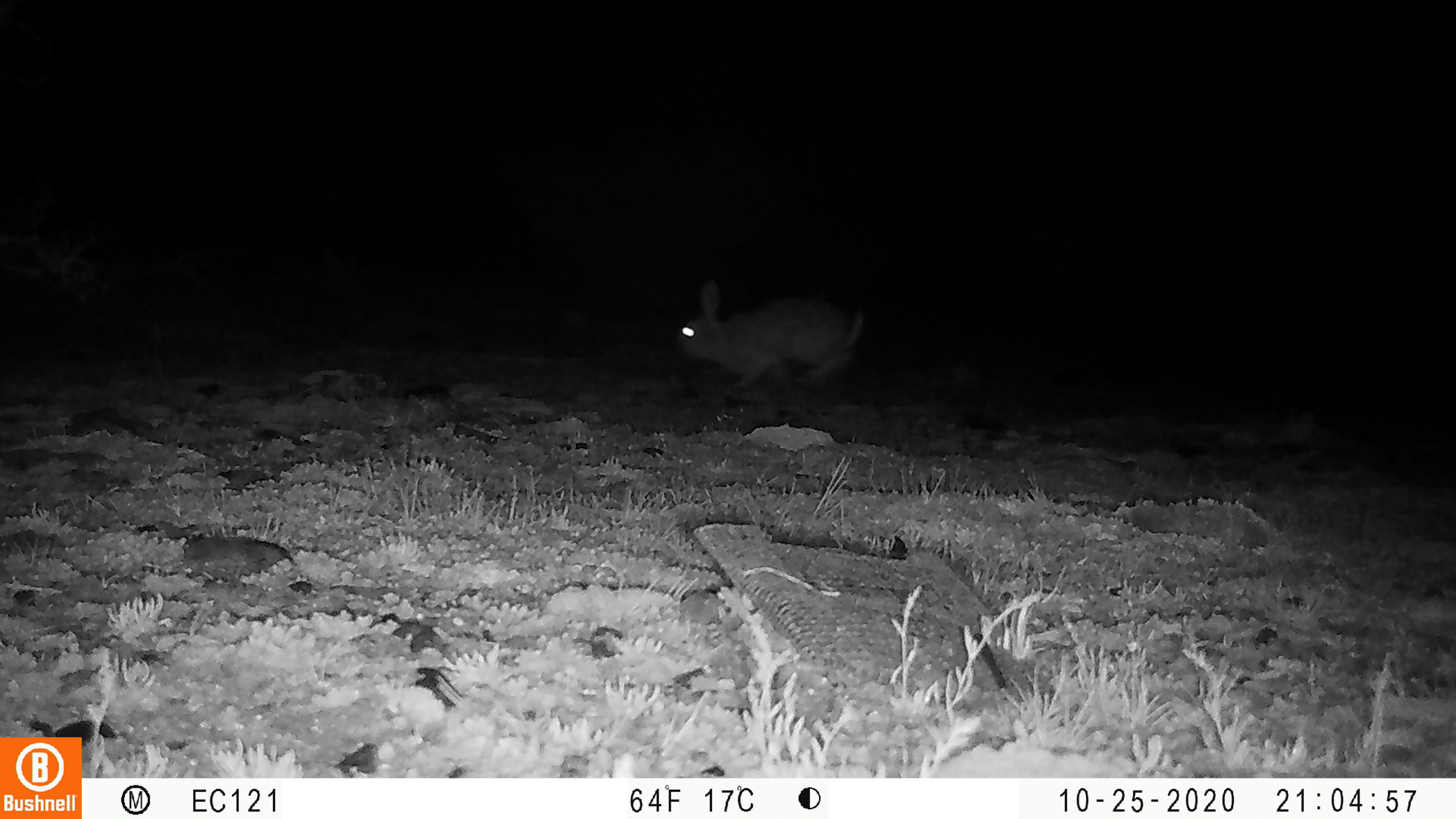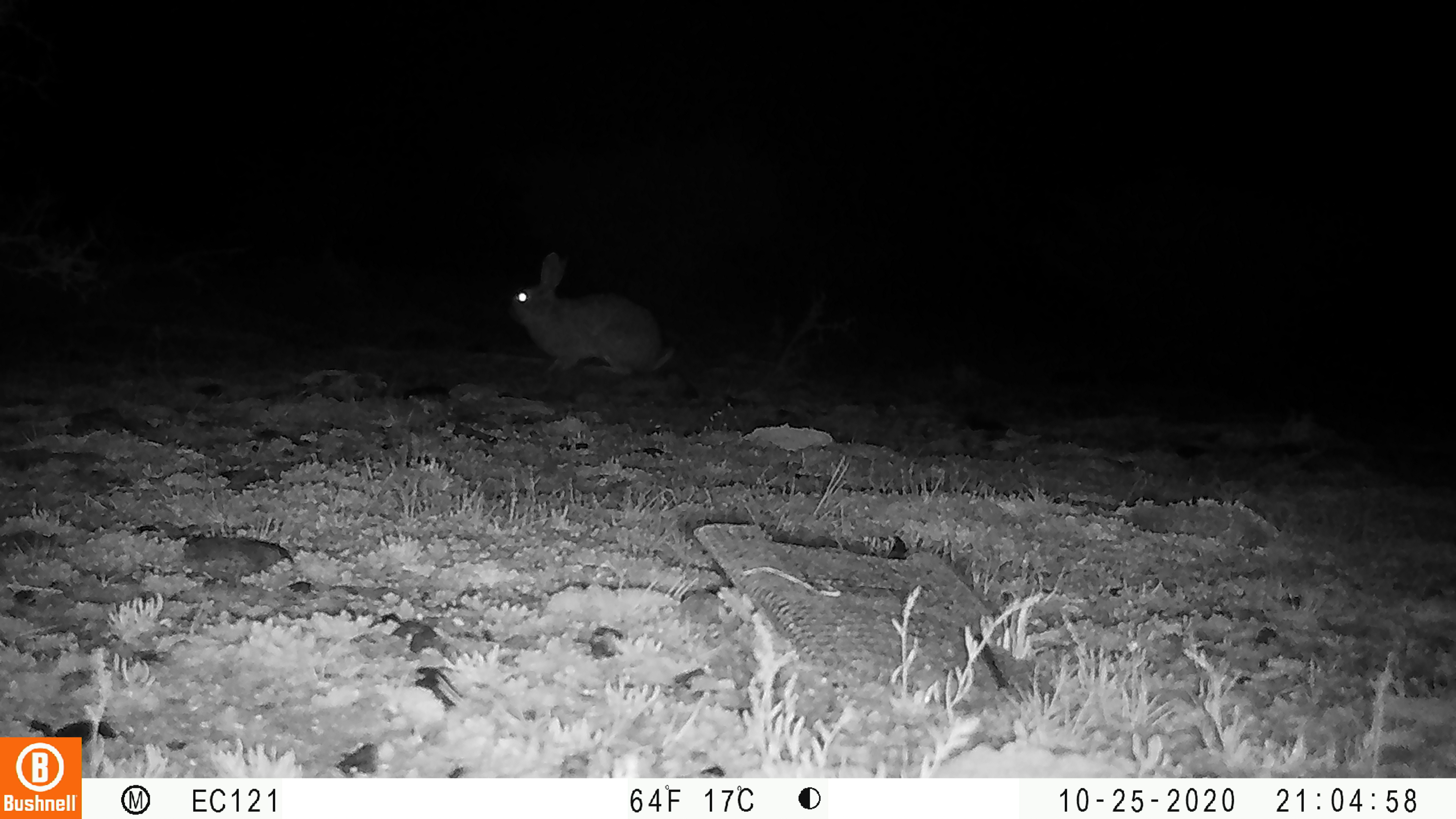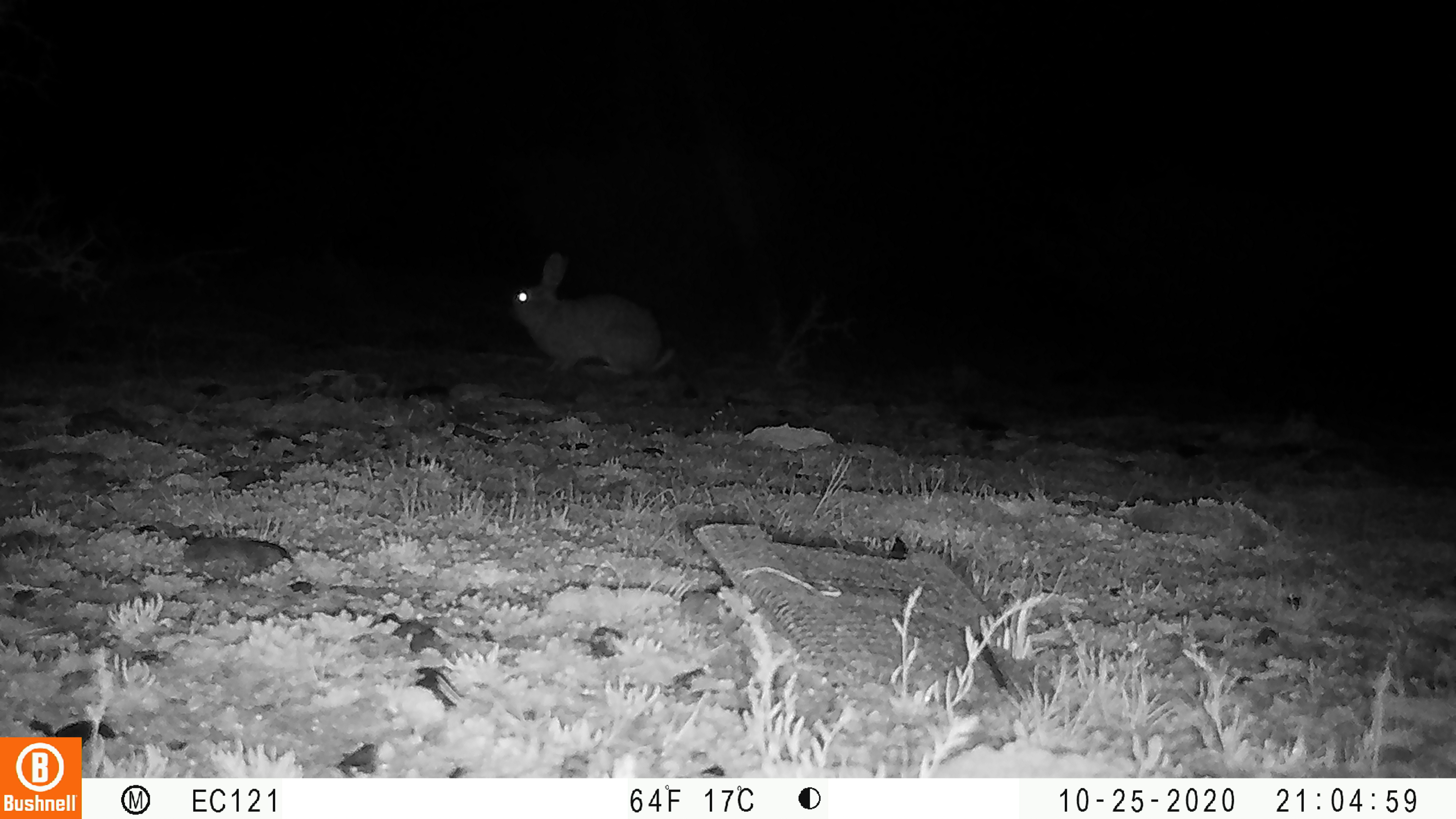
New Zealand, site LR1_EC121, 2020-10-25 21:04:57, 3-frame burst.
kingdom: Animalia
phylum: Chordata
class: Mammalia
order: Lagomorpha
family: Leporidae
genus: Oryctolagus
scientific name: Oryctolagus cuniculus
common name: european rabbit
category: rabbit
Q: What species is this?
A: Rabbit (european rabbit) (Oryctolagus cuniculus).